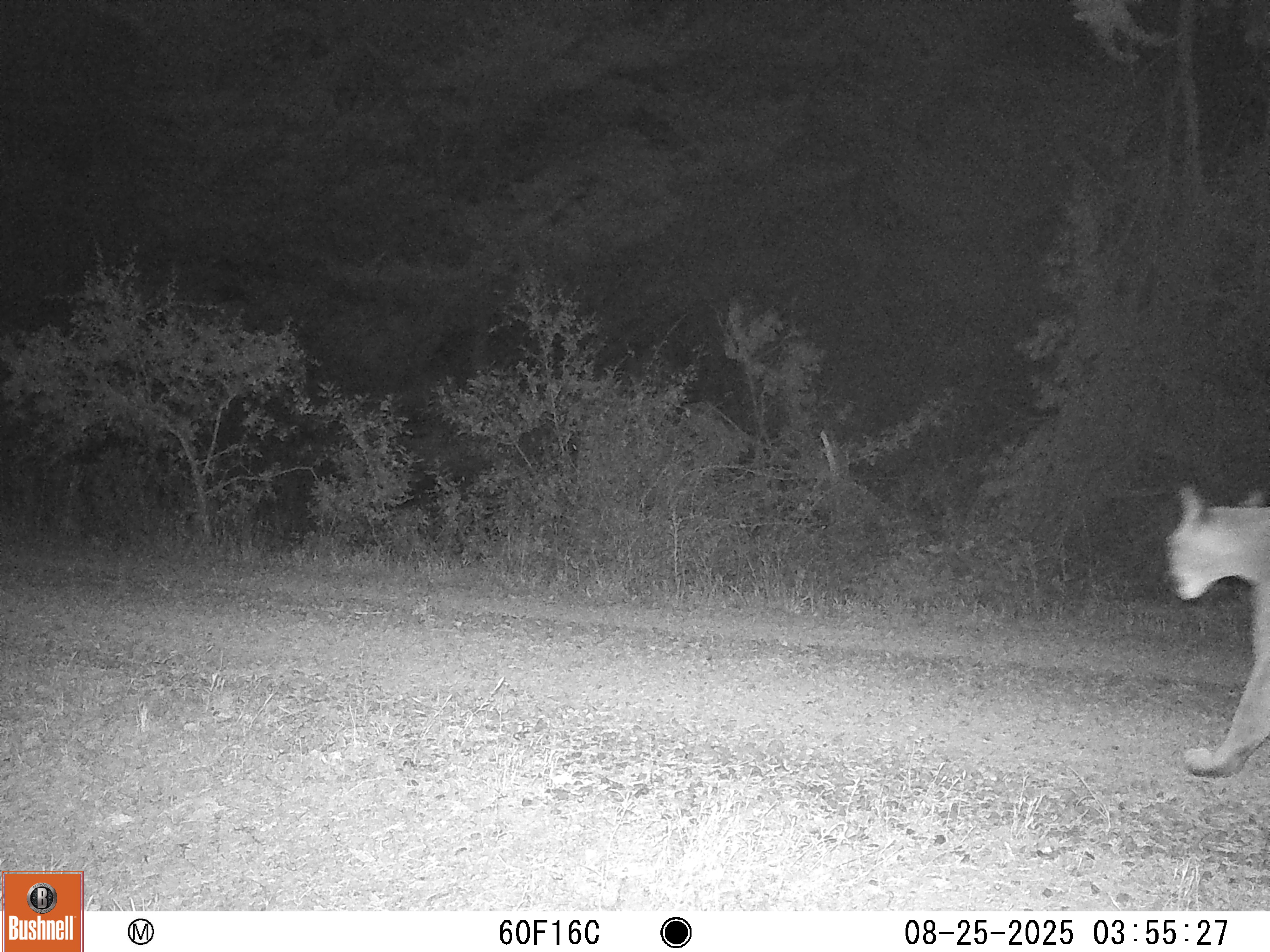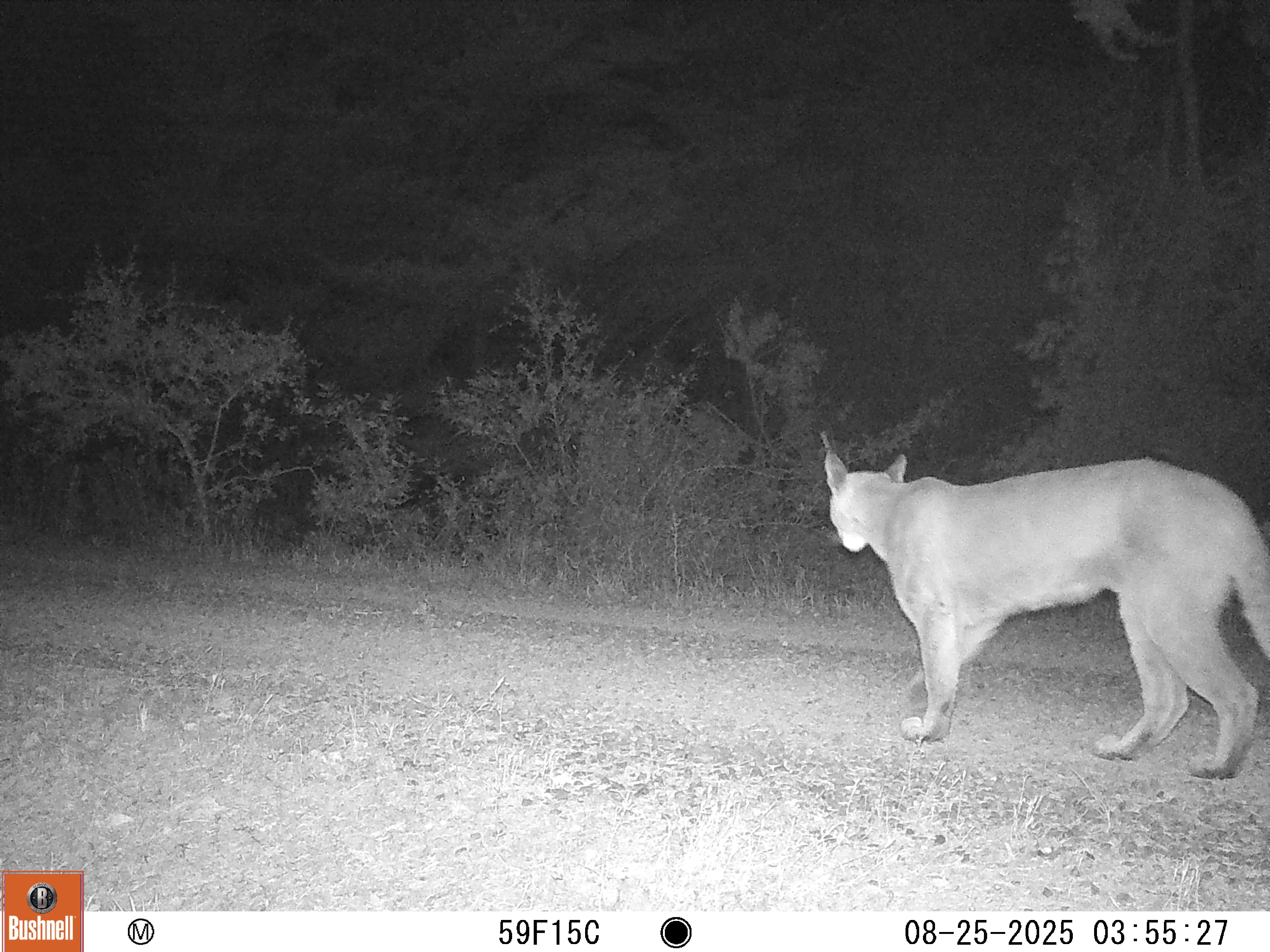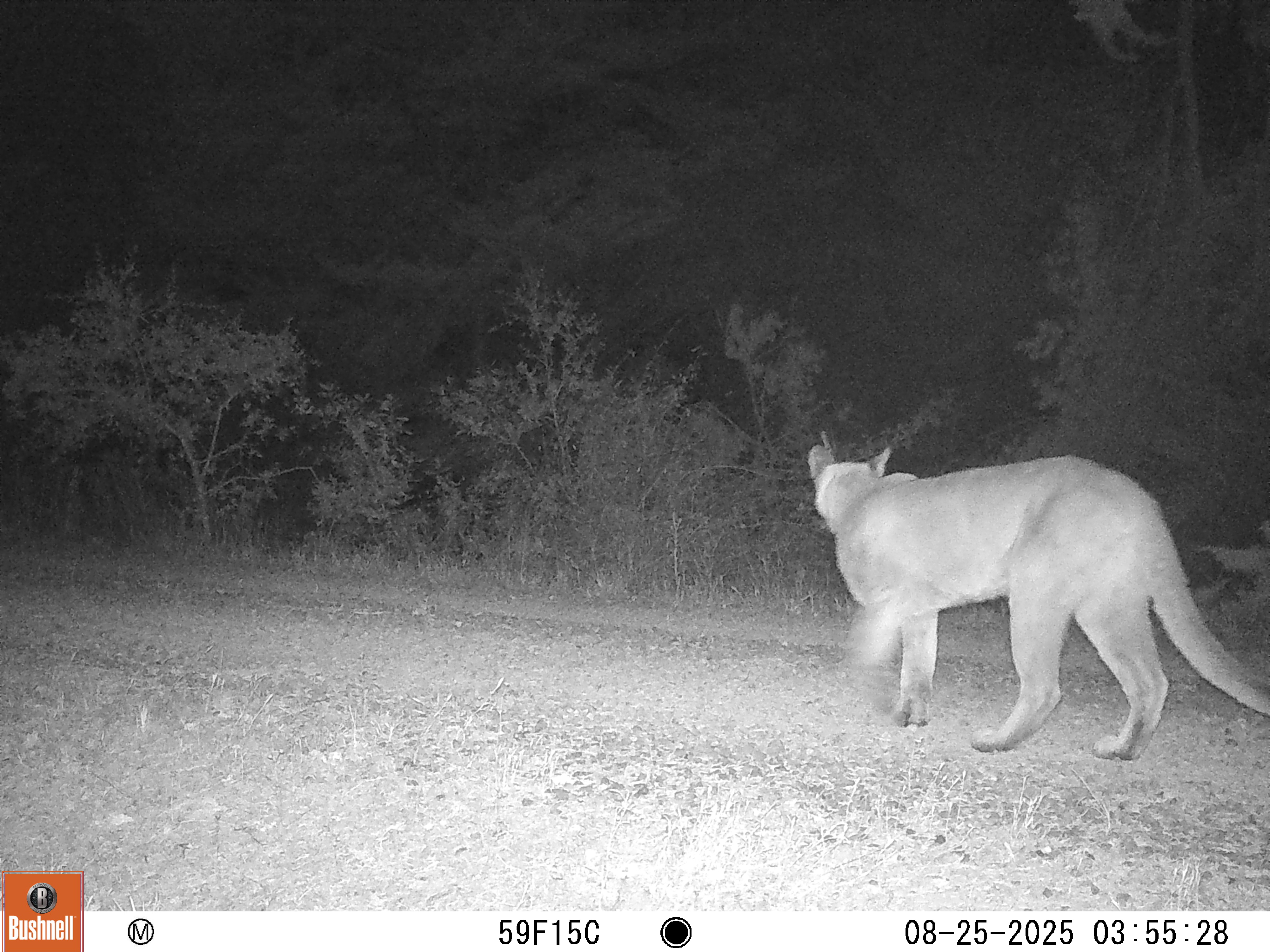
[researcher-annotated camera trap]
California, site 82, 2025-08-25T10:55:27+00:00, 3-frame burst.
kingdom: Animalia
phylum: Chordata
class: Mammalia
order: Carnivora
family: Felidae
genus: Puma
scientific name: Puma concolor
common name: puma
Puma (Puma concolor).